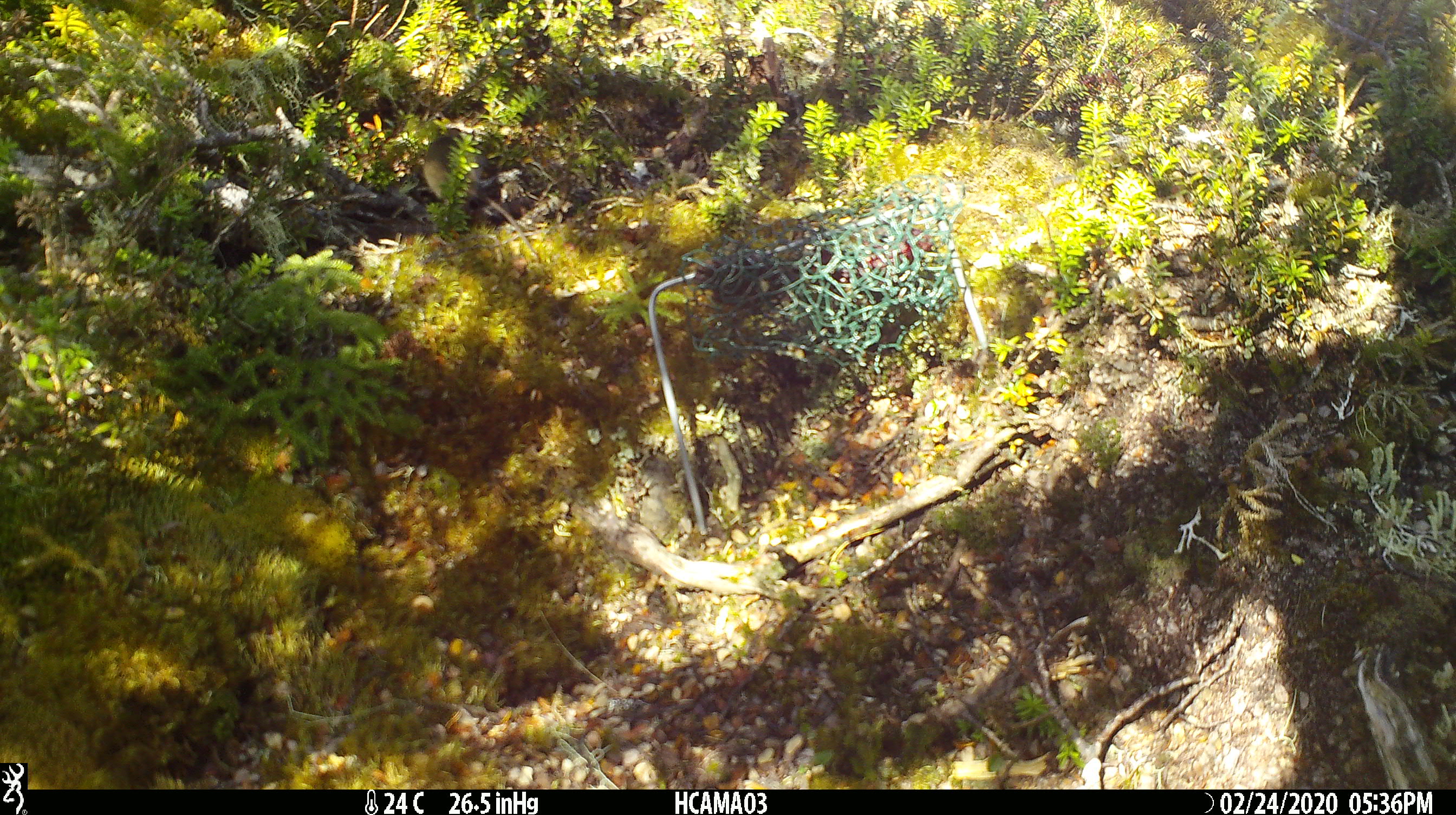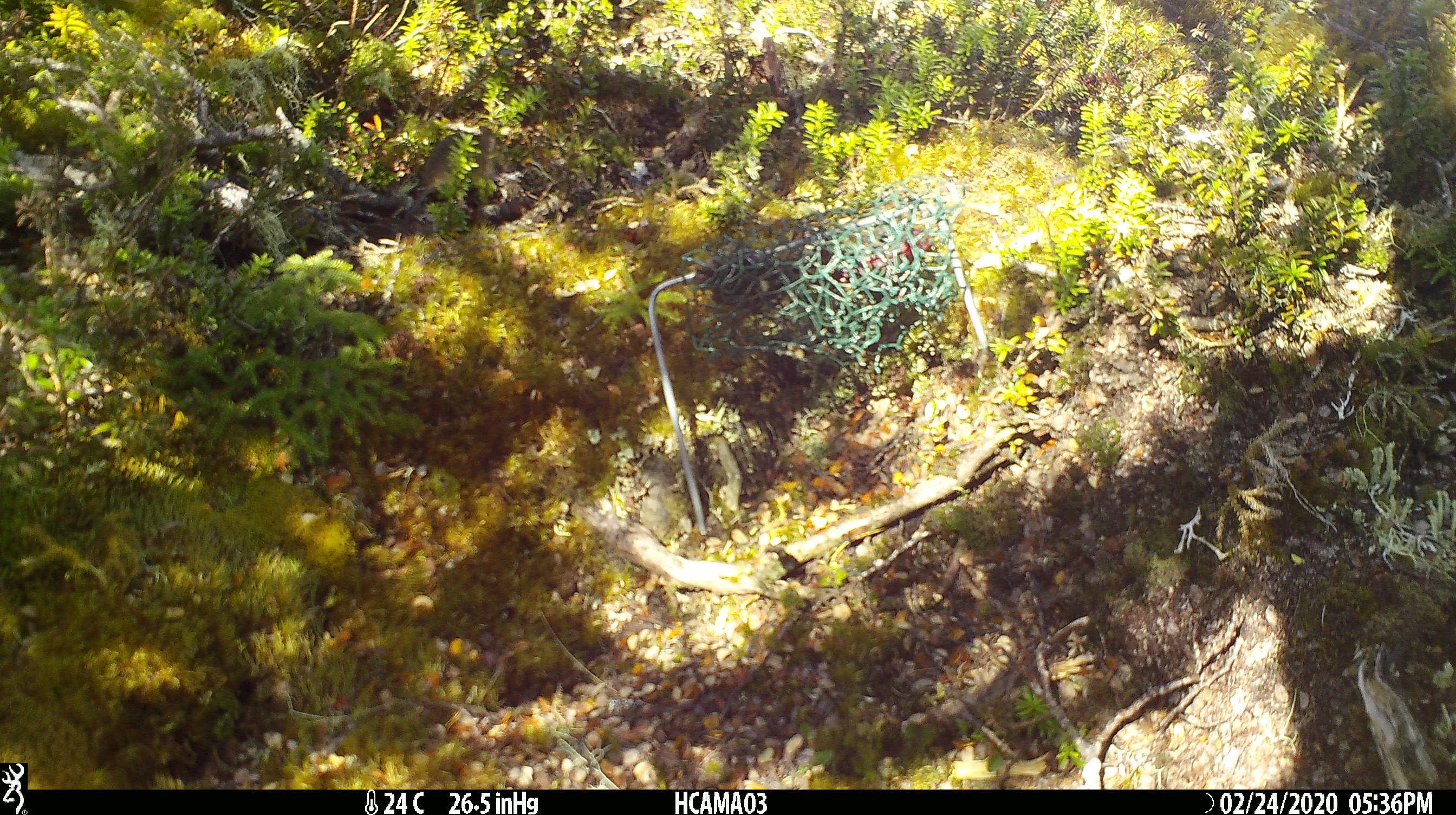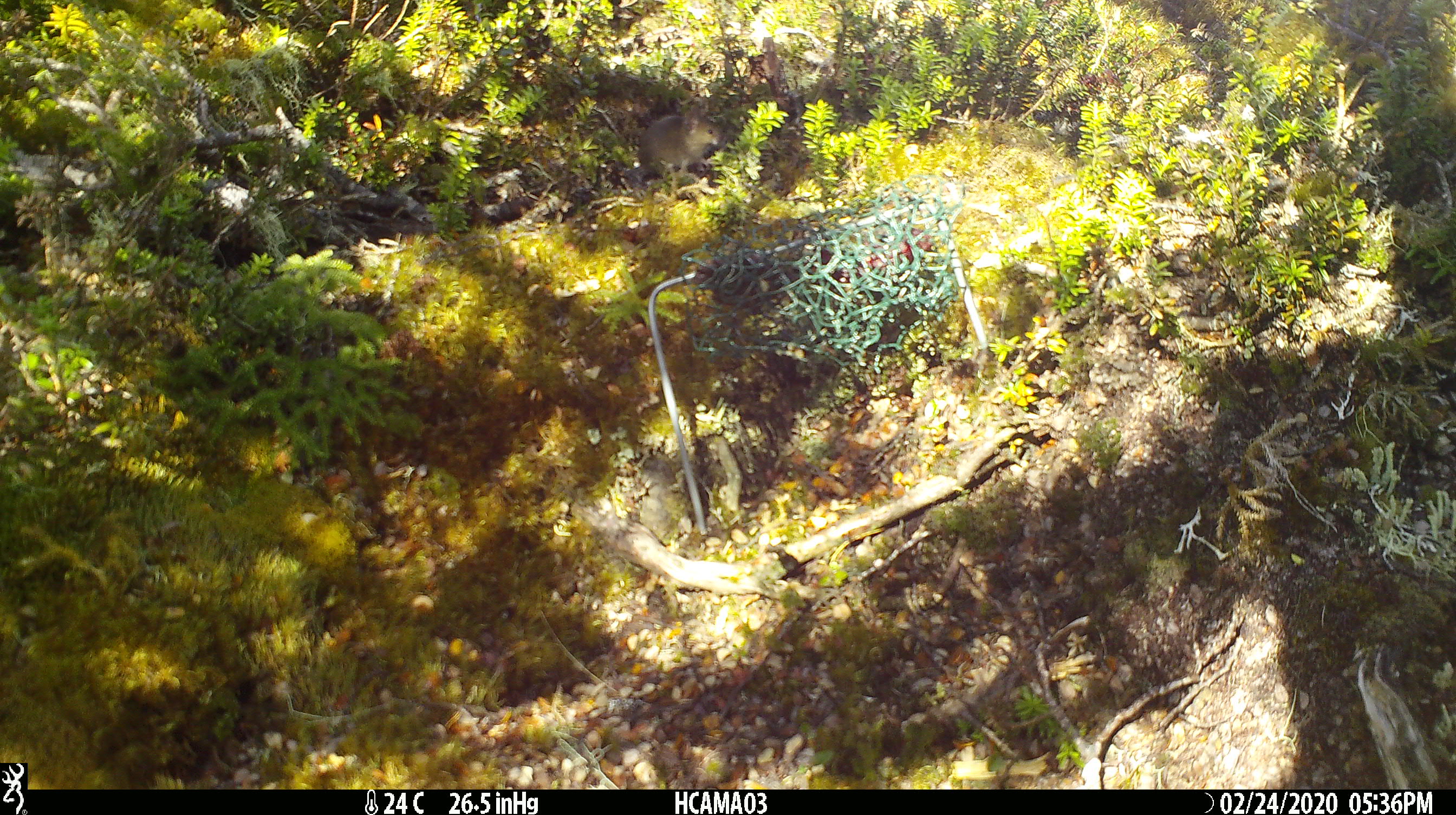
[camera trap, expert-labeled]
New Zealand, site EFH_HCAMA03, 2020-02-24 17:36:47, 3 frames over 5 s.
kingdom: Animalia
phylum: Chordata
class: Mammalia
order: Rodentia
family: Muridae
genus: Mus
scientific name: Mus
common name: mouse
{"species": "mouse (Mus)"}